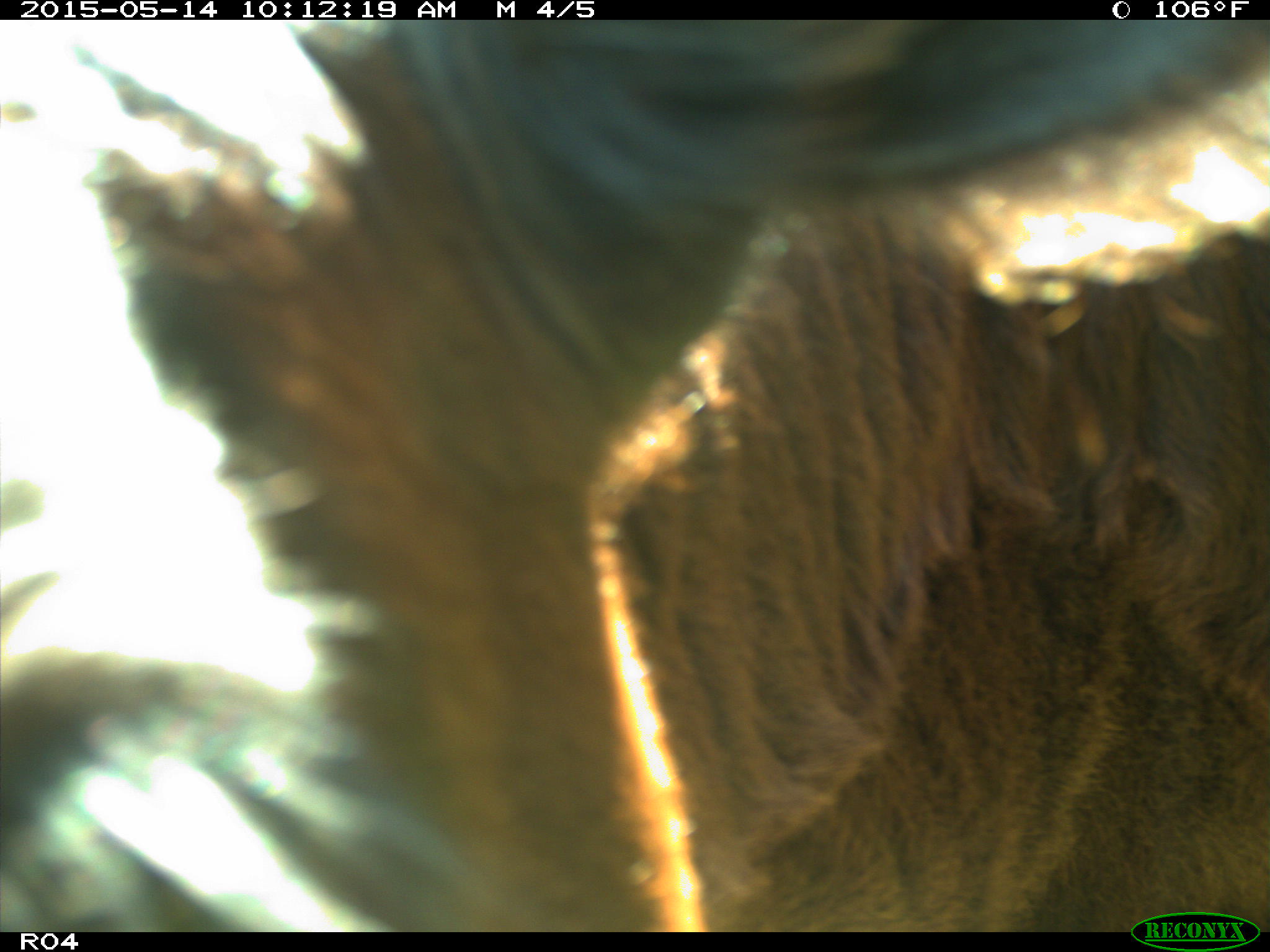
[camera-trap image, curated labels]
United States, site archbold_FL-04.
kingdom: Animalia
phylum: Chordata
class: Mammalia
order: Artiodactyla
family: Bovidae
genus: Bos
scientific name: Bos taurus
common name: domestic cow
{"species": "Bos taurus (domestic cow)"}